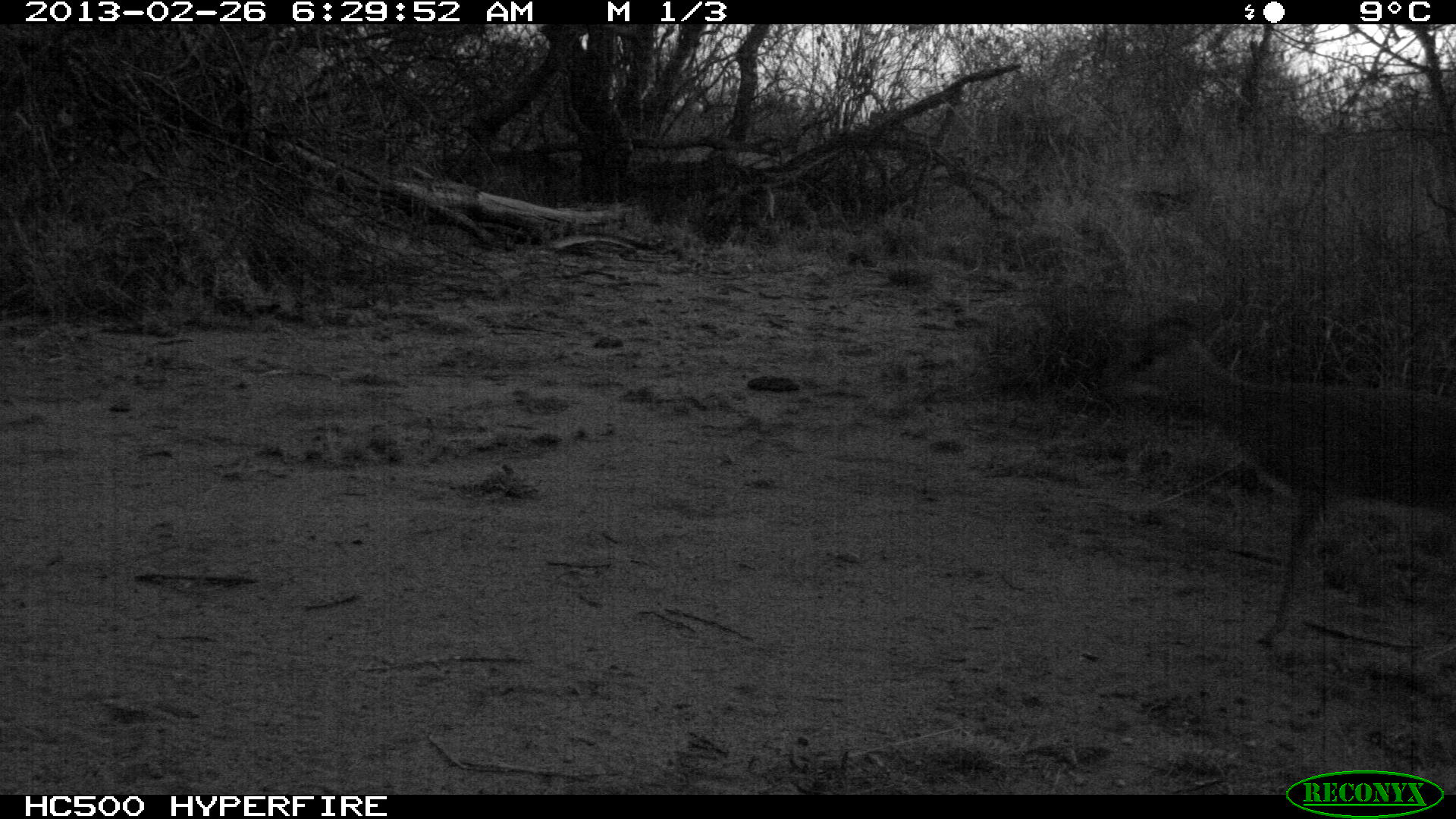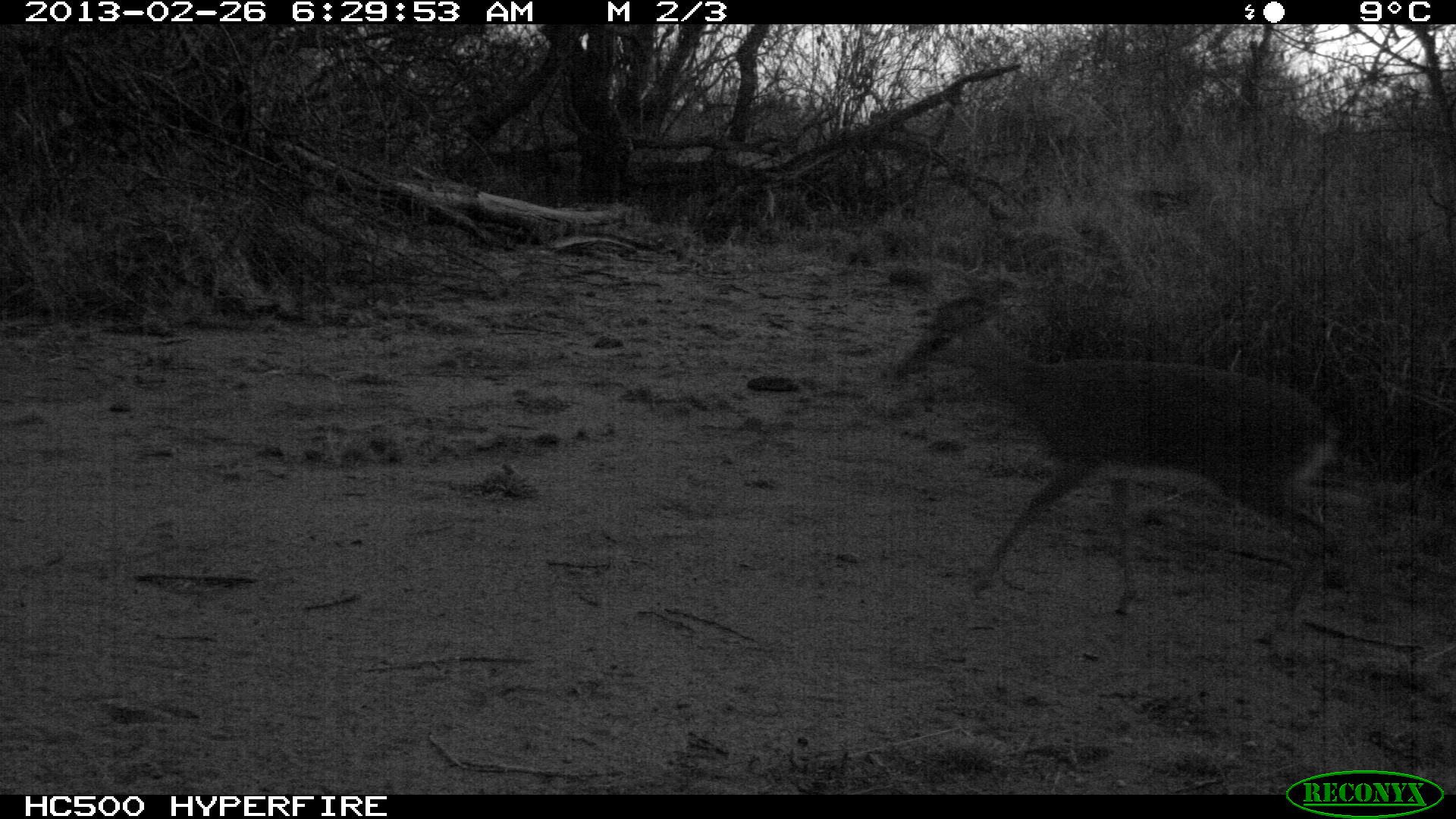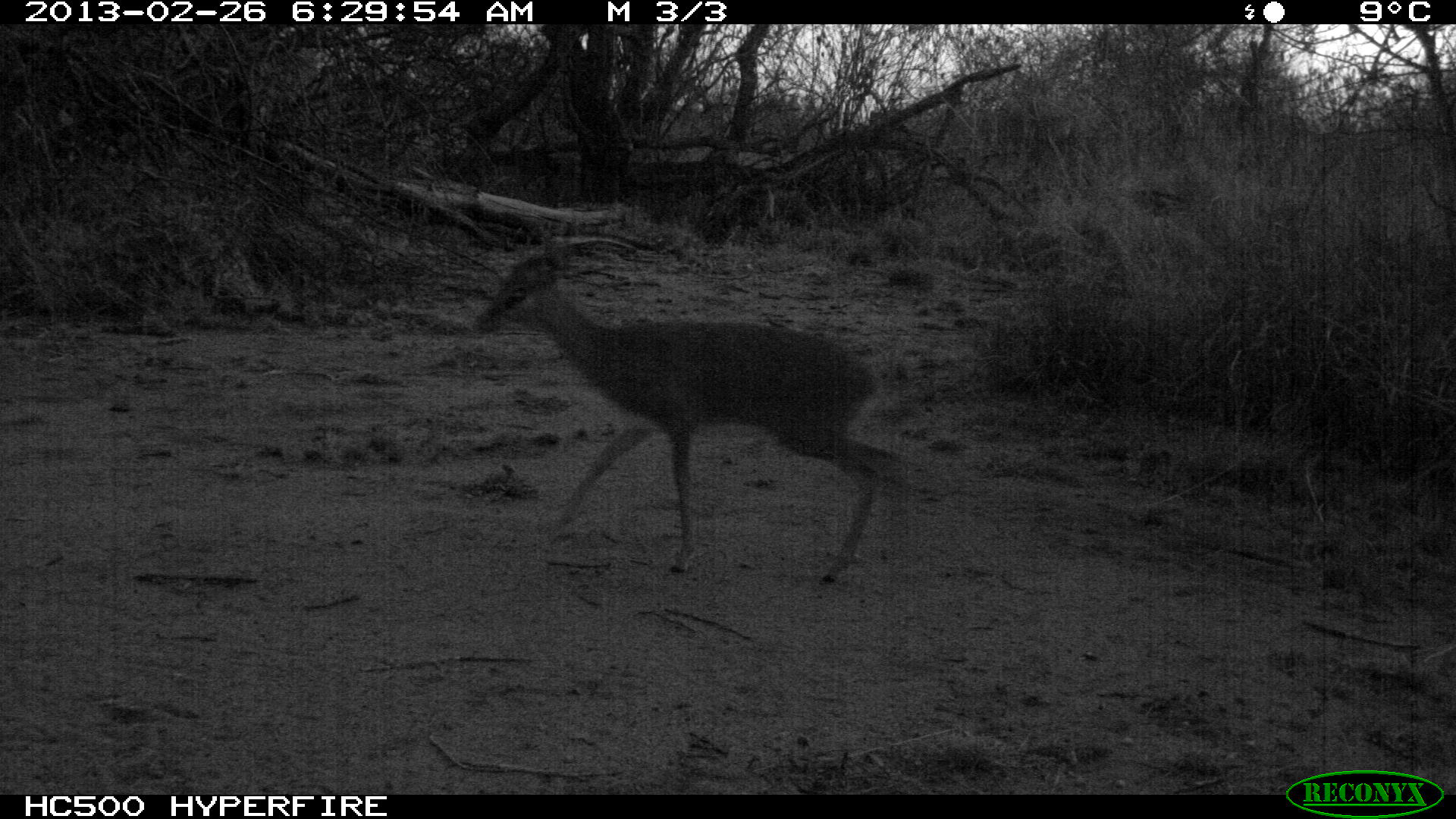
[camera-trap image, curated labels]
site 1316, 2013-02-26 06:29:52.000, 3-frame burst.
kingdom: Animalia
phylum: Chordata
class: Mammalia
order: Artiodactyla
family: Bovidae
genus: Madoqua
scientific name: Madoqua guentheri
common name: günther's dik-dik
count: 1